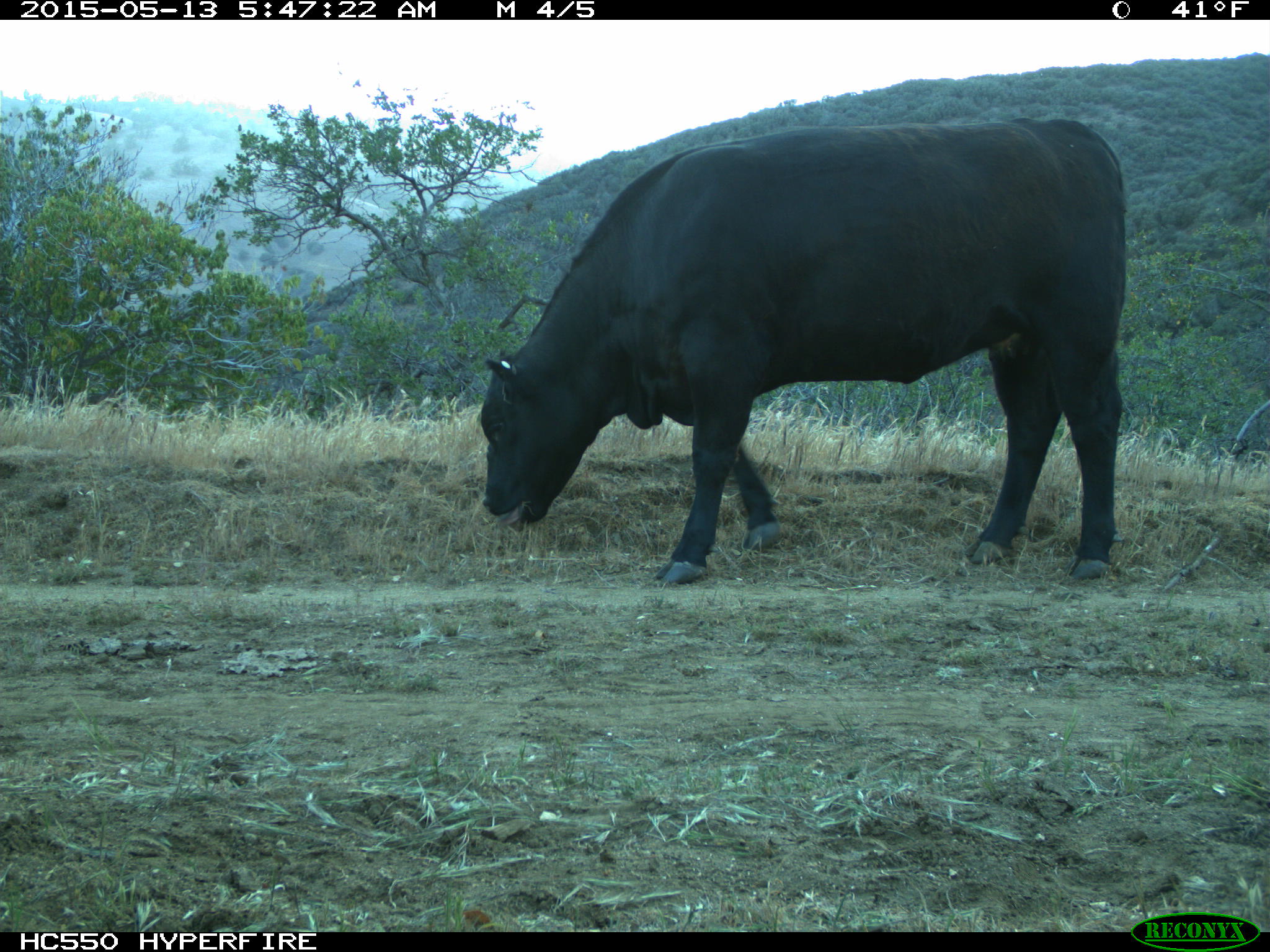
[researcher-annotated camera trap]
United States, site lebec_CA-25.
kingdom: Animalia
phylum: Chordata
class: Mammalia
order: Artiodactyla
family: Bovidae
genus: Bos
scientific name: Bos taurus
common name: domestic cow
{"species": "Bos taurus (domestic cow)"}